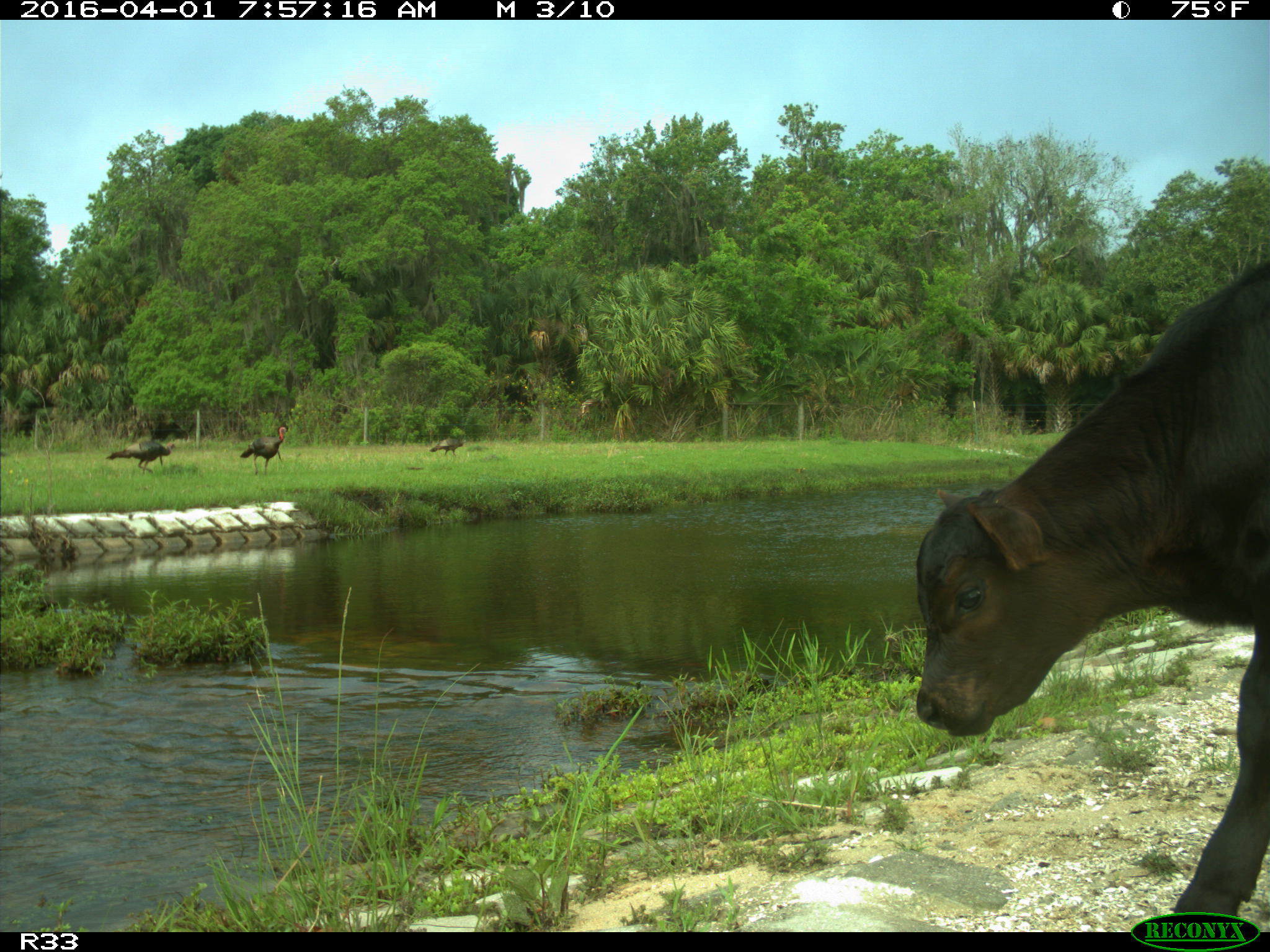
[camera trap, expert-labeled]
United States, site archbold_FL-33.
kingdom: Animalia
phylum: Chordata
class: Mammalia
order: Artiodactyla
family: Bovidae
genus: Bos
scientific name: Bos taurus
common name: domestic cow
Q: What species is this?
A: Bos taurus (domestic cow).